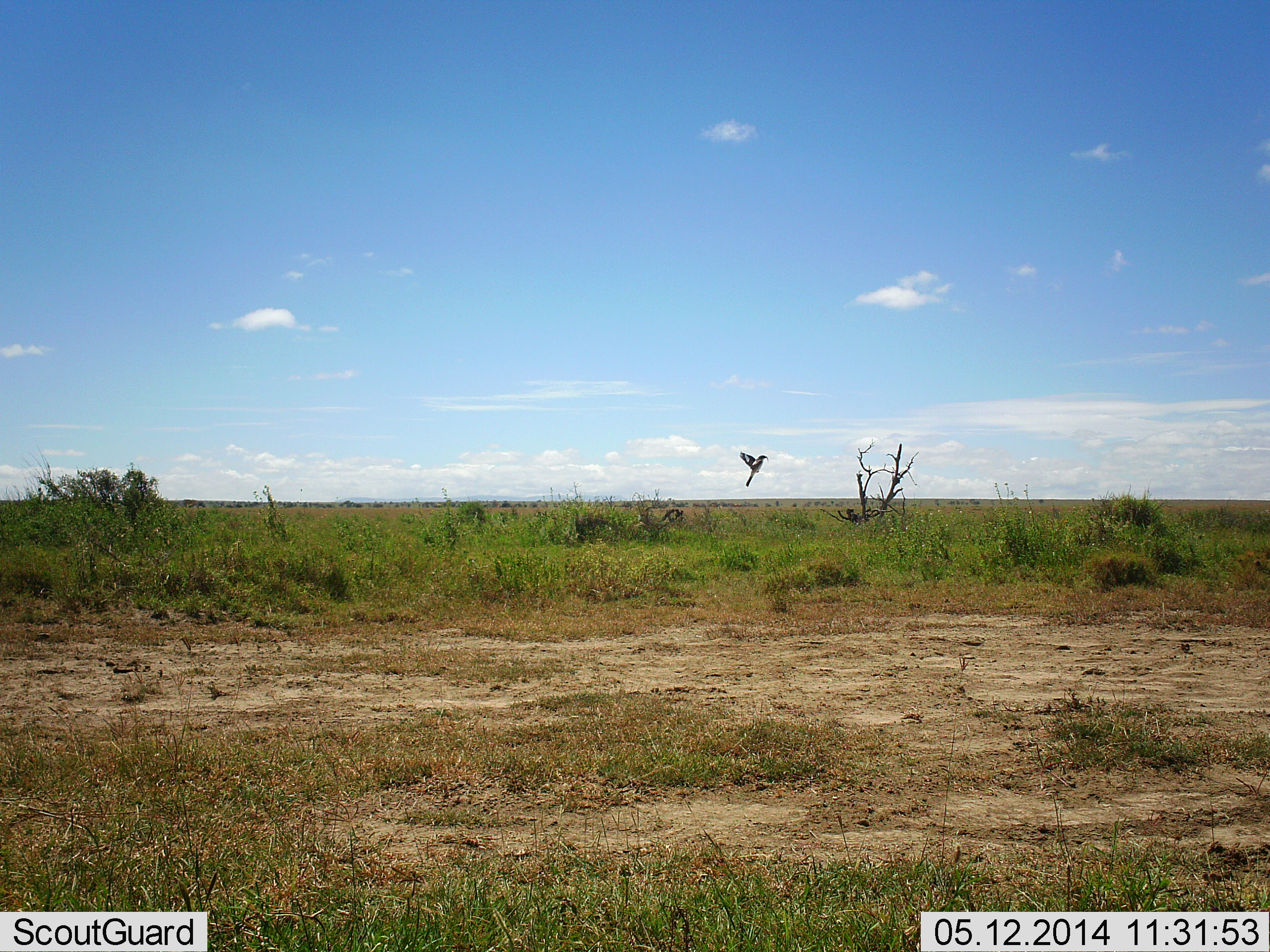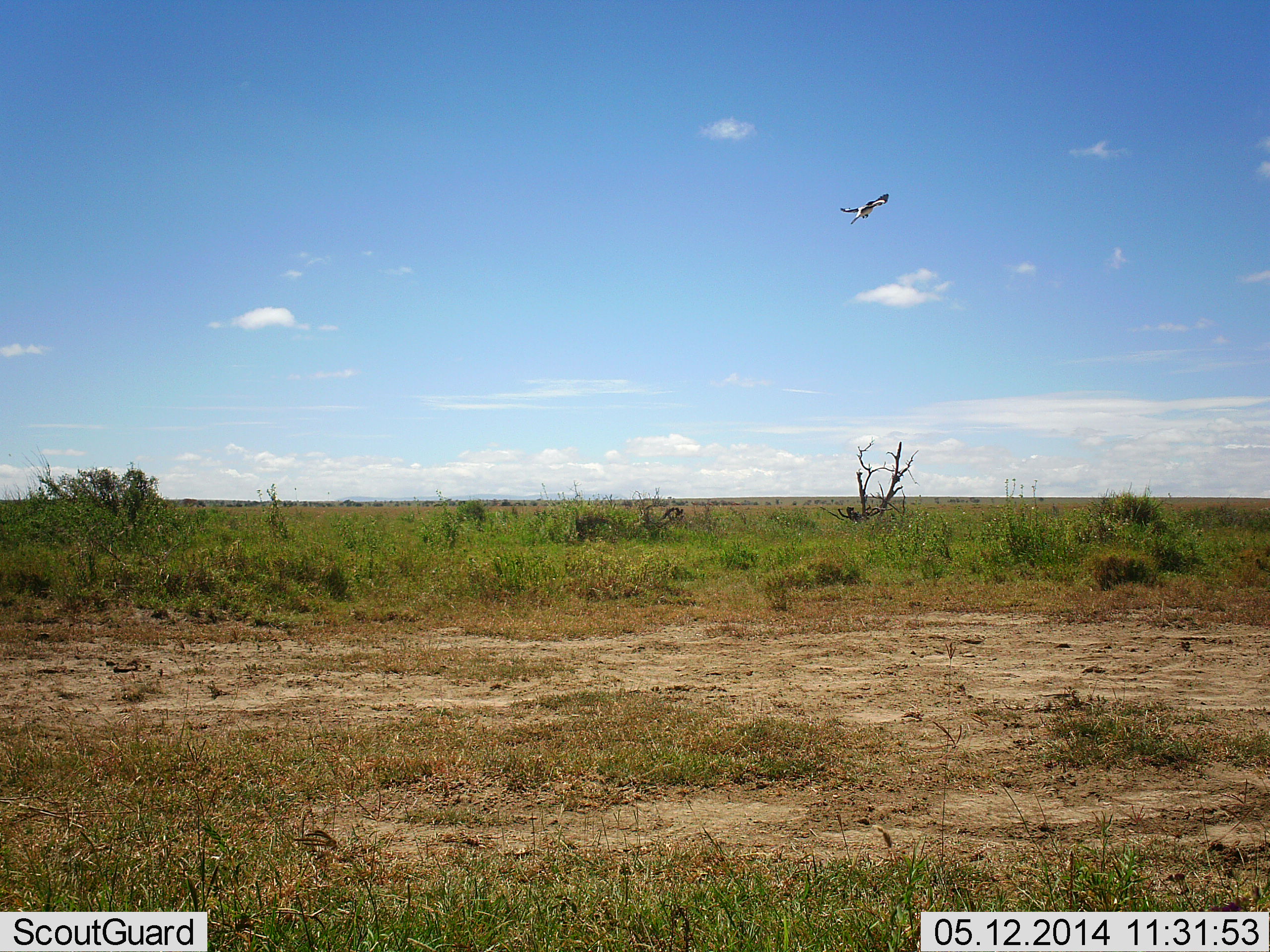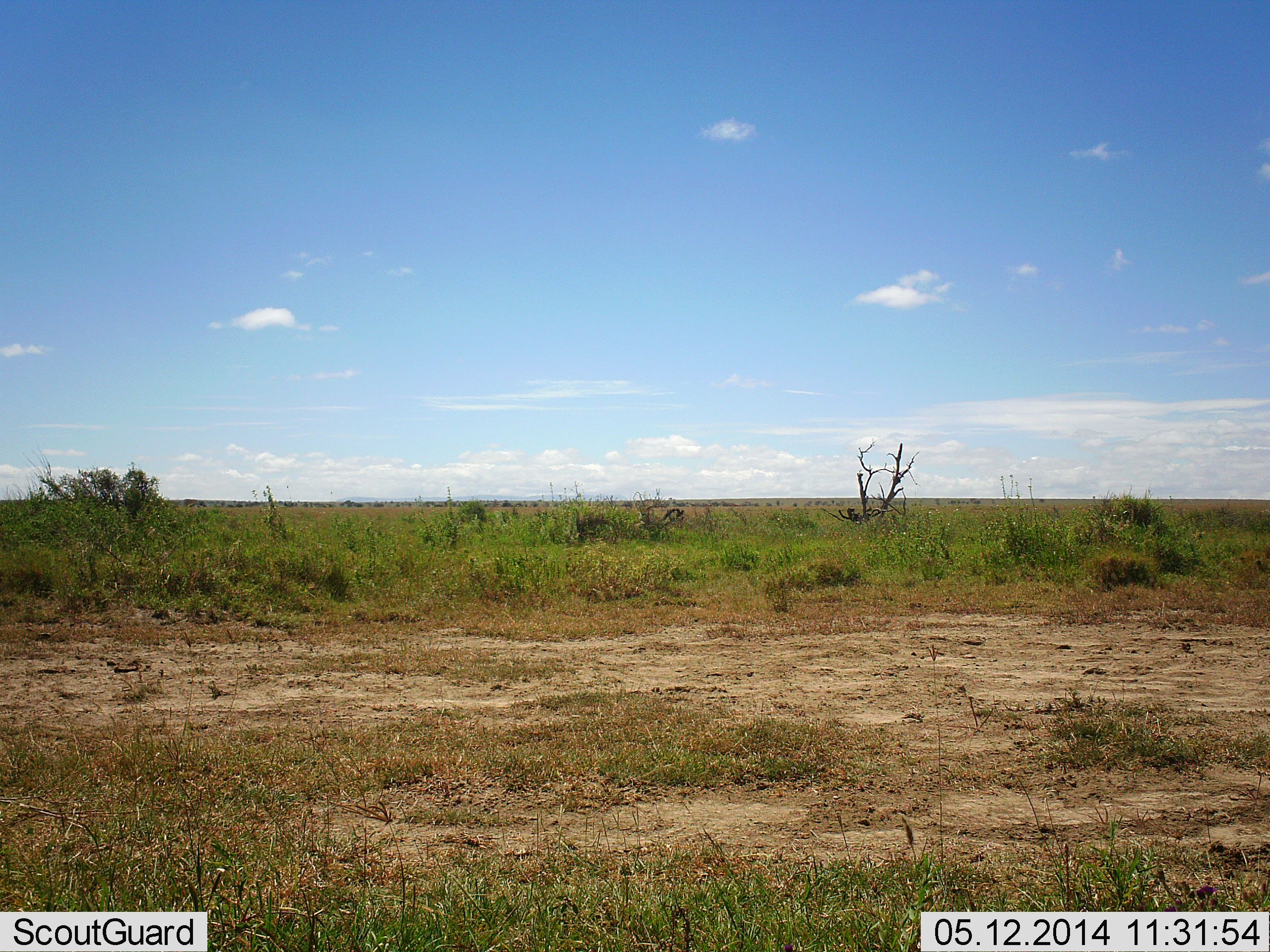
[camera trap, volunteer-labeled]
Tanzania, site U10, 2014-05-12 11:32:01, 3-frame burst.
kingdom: Animalia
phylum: Chordata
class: Aves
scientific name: Aves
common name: bird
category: otherbird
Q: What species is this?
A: Otherbird (bird) (Aves).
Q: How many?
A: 1.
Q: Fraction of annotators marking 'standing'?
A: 0%.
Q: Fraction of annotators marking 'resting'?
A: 0%.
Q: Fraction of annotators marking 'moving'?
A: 100%.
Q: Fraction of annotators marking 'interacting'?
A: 10%.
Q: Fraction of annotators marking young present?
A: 0%.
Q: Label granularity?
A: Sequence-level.